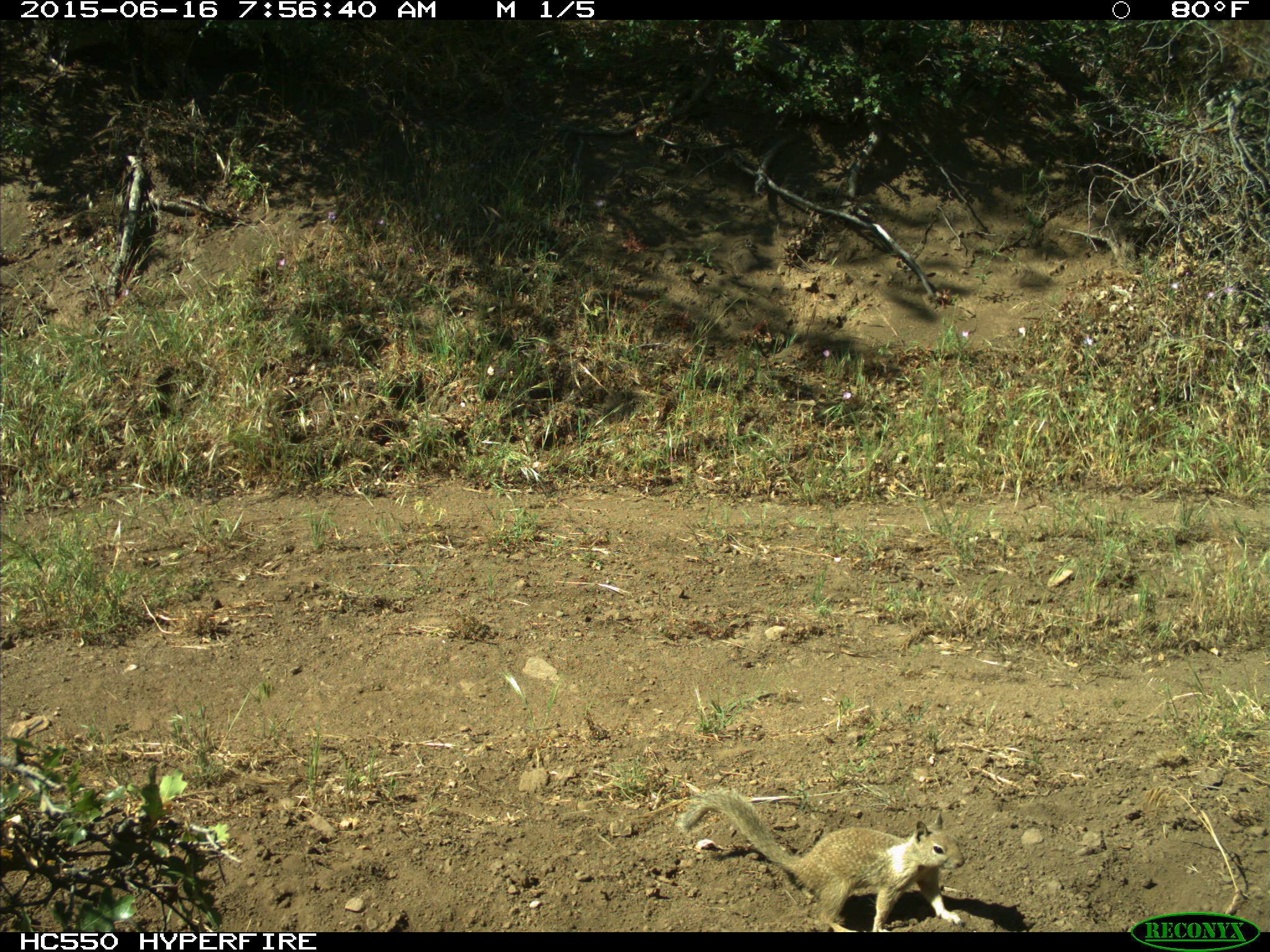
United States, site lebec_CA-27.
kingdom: Animalia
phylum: Chordata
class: Mammalia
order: Rodentia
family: Sciuridae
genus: Otospermophilus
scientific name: Otospermophilus beecheyi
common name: california ground squirrel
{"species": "Otospermophilus beecheyi (california ground squirrel)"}